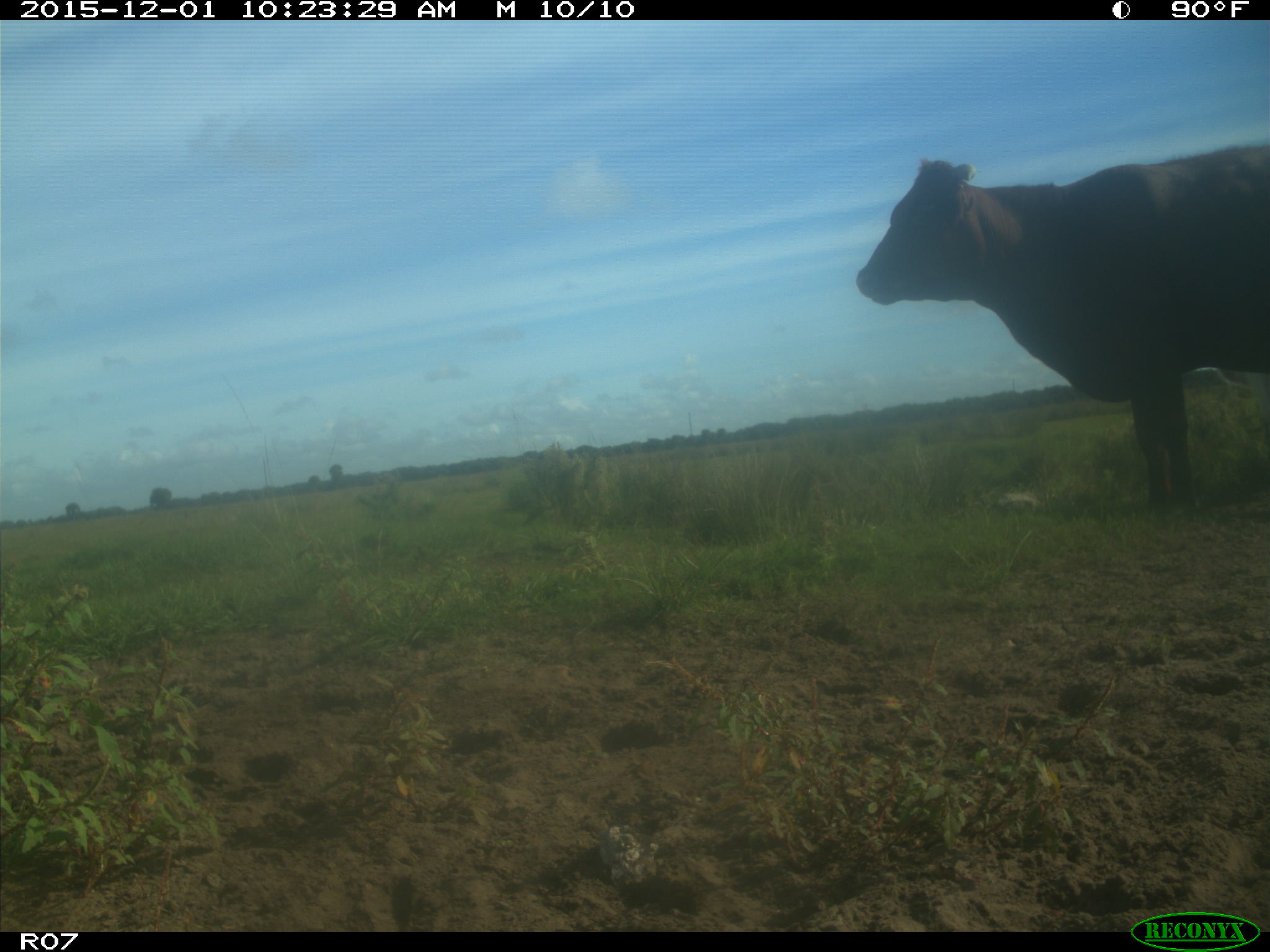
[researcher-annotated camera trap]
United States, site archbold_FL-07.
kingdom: Animalia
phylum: Chordata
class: Mammalia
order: Artiodactyla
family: Bovidae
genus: Bos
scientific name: Bos taurus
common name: domestic cow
Bos taurus (domestic cow).